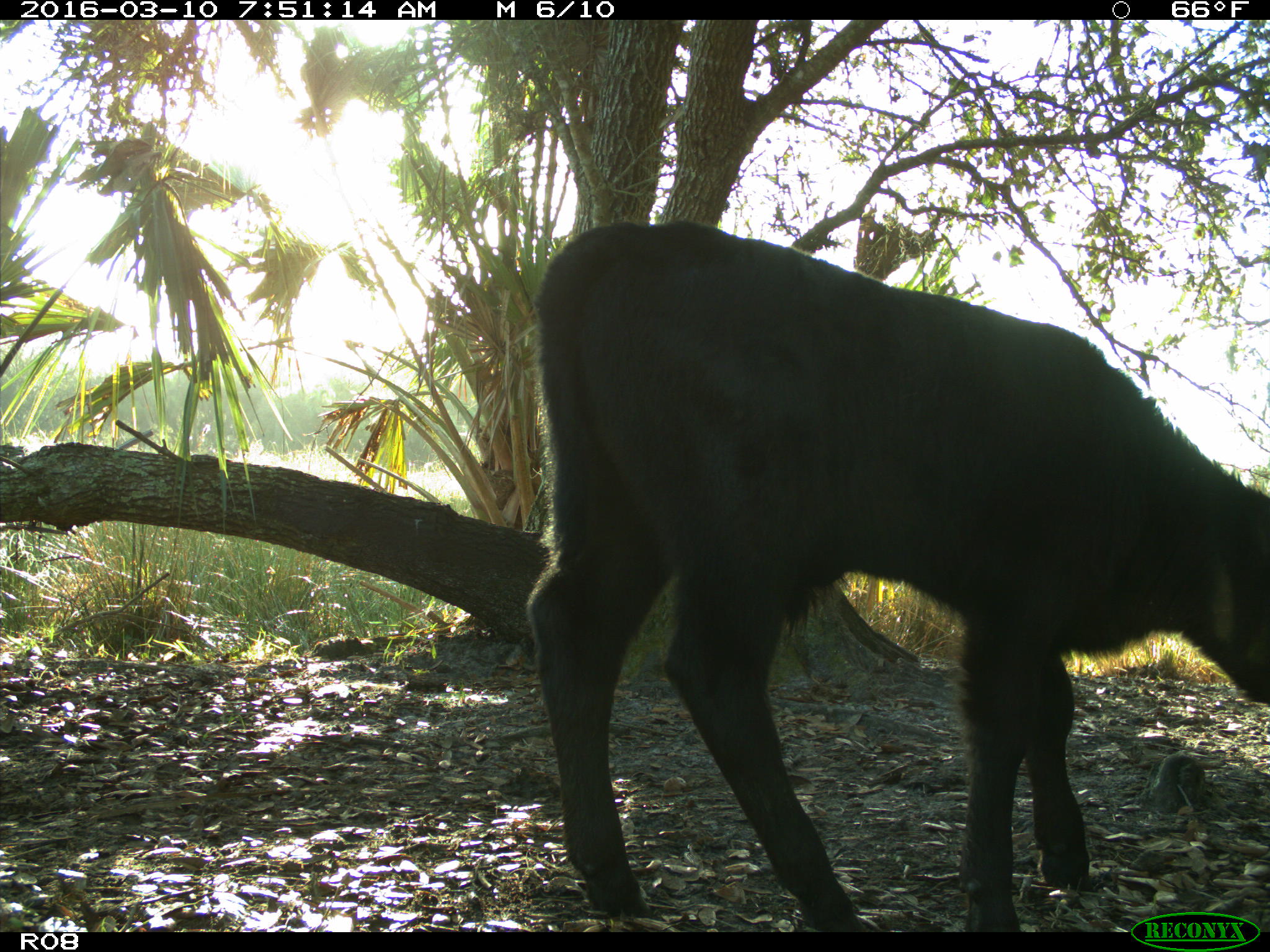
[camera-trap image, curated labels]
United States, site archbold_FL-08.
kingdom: Animalia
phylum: Chordata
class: Mammalia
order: Artiodactyla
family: Bovidae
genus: Bos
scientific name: Bos taurus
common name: domestic cow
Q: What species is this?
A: Bos taurus (domestic cow).